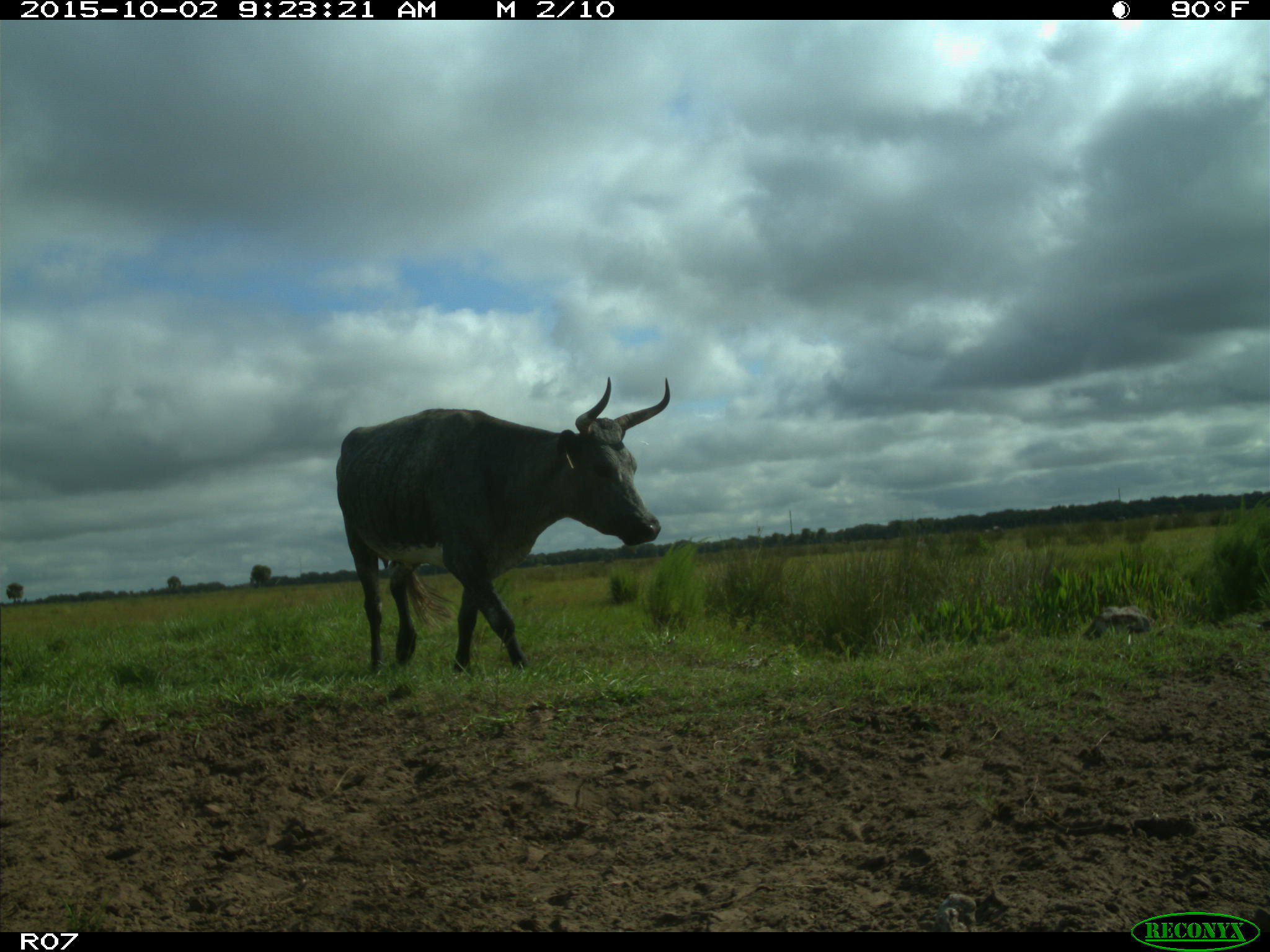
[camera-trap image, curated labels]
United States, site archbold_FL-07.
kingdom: Animalia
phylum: Chordata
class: Mammalia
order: Artiodactyla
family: Bovidae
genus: Bos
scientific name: Bos taurus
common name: domestic cow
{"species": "Bos taurus (domestic cow)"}